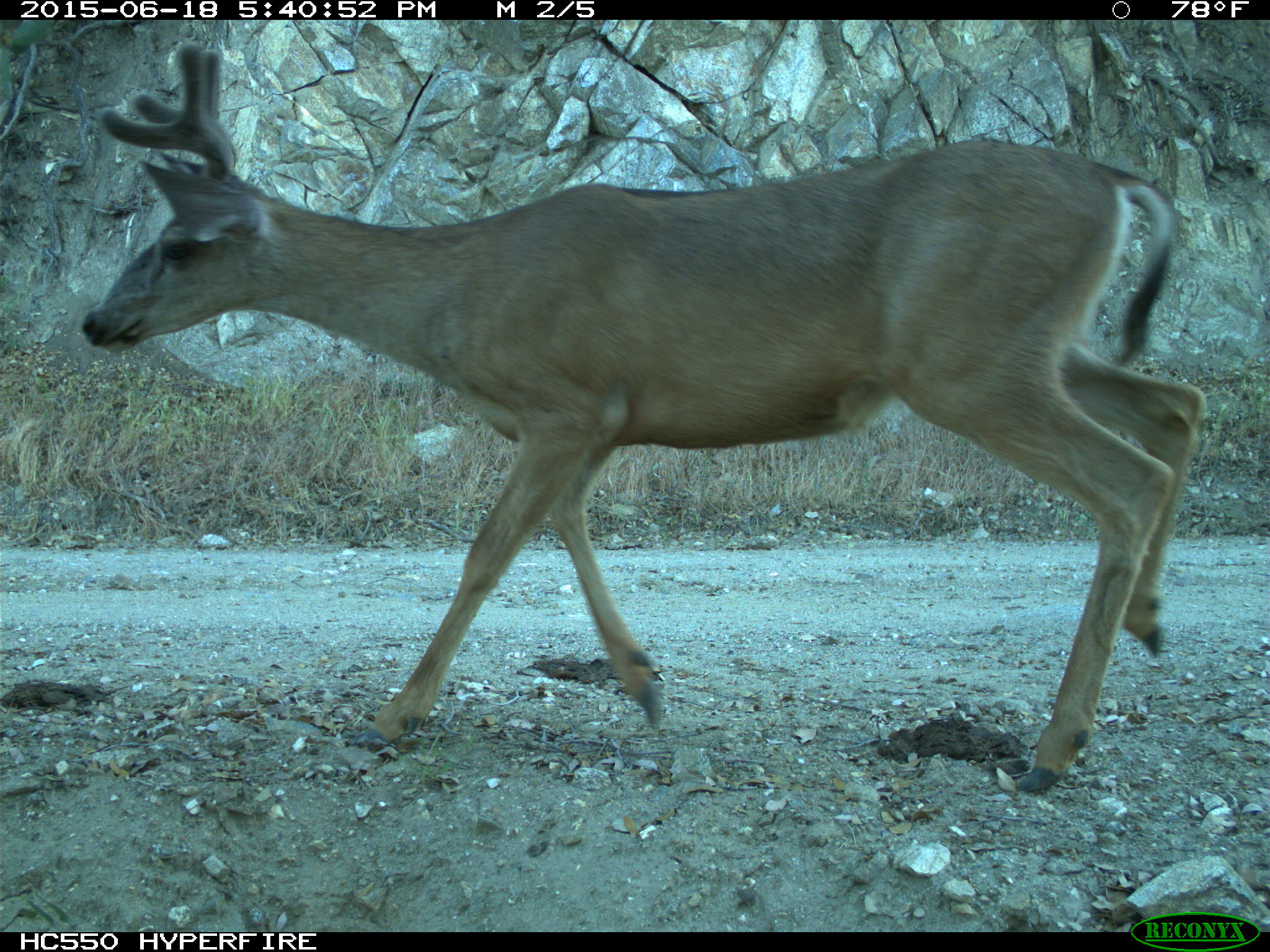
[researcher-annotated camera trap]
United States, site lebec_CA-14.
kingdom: Animalia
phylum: Chordata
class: Mammalia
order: Artiodactyla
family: Cervidae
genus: Odocoileus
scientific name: Odocoileus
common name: deer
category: unidentified deer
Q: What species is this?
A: Unidentified deer (deer) (Odocoileus).